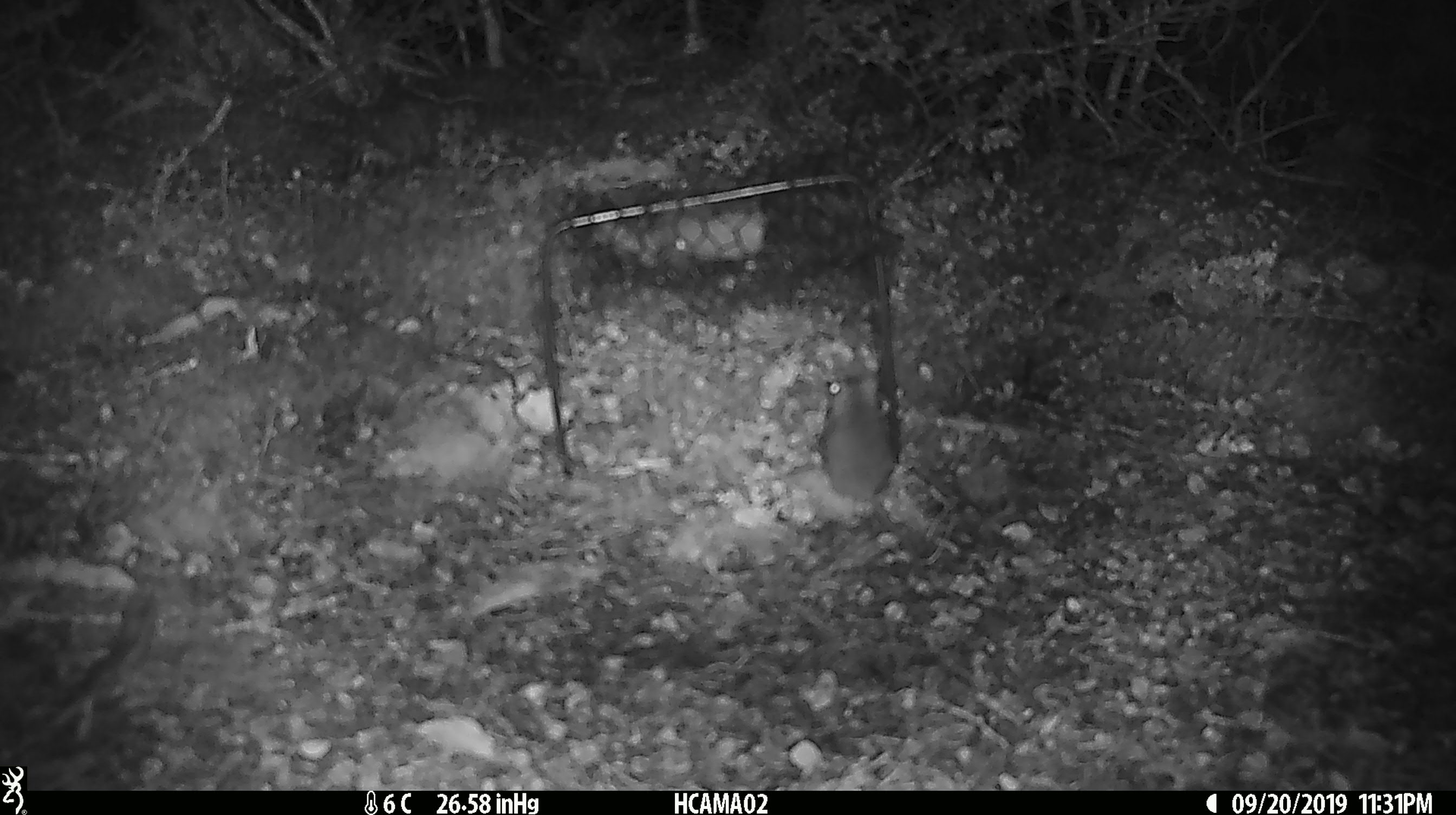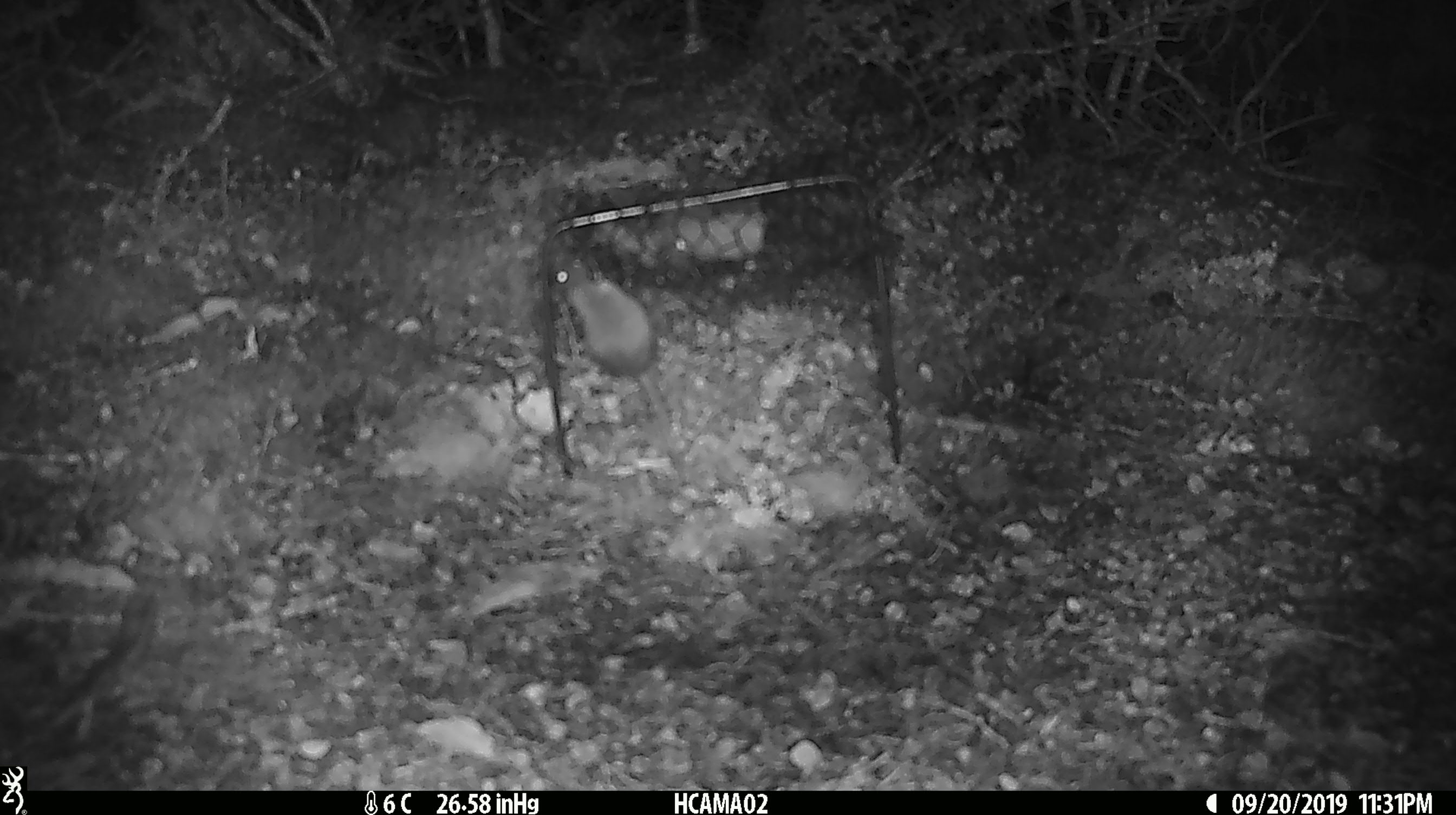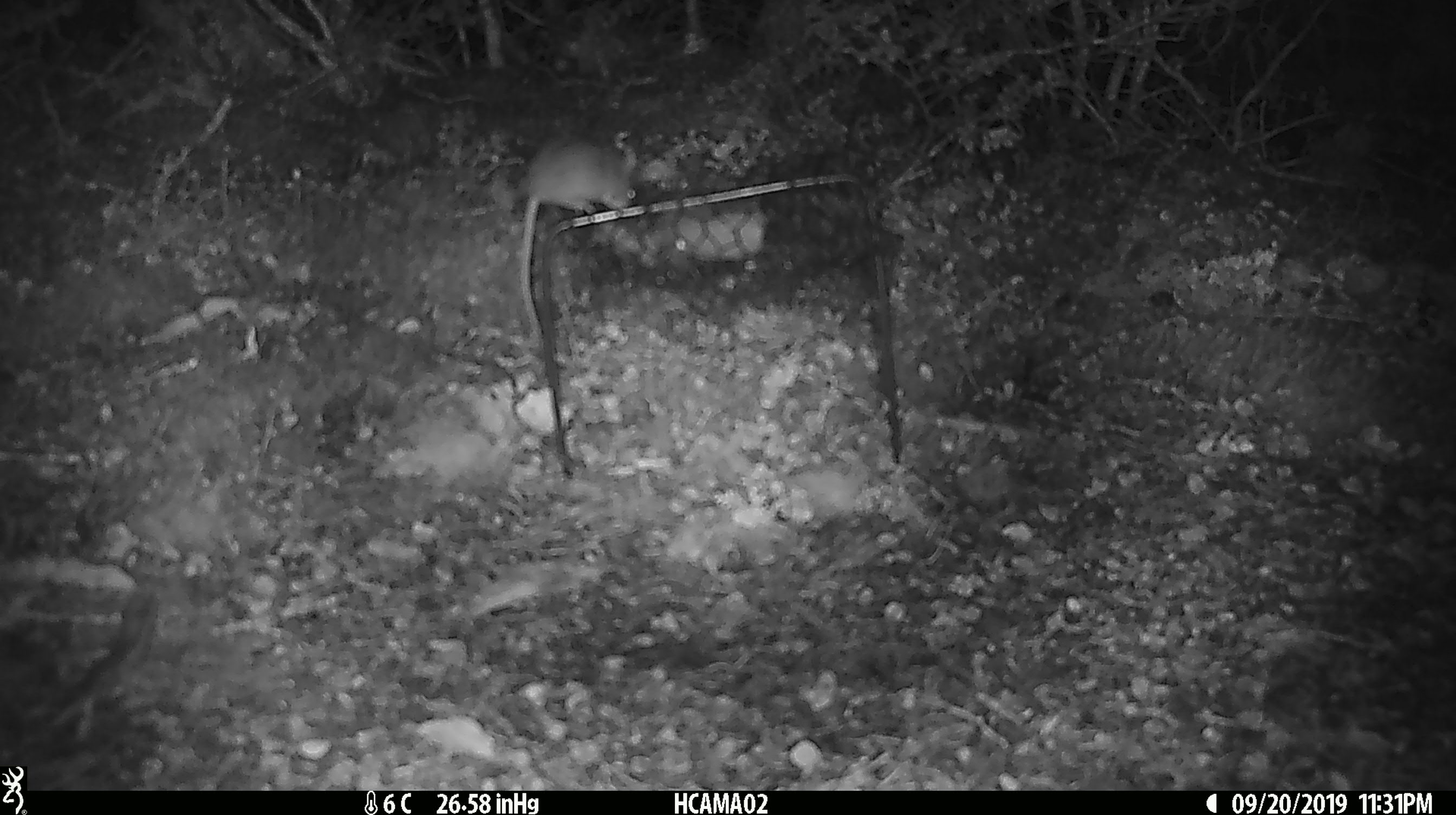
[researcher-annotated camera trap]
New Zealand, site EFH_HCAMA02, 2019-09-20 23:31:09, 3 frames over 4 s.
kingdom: Animalia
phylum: Chordata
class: Mammalia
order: Rodentia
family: Muridae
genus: Mus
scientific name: Mus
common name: mouse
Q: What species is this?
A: Mouse (Mus).